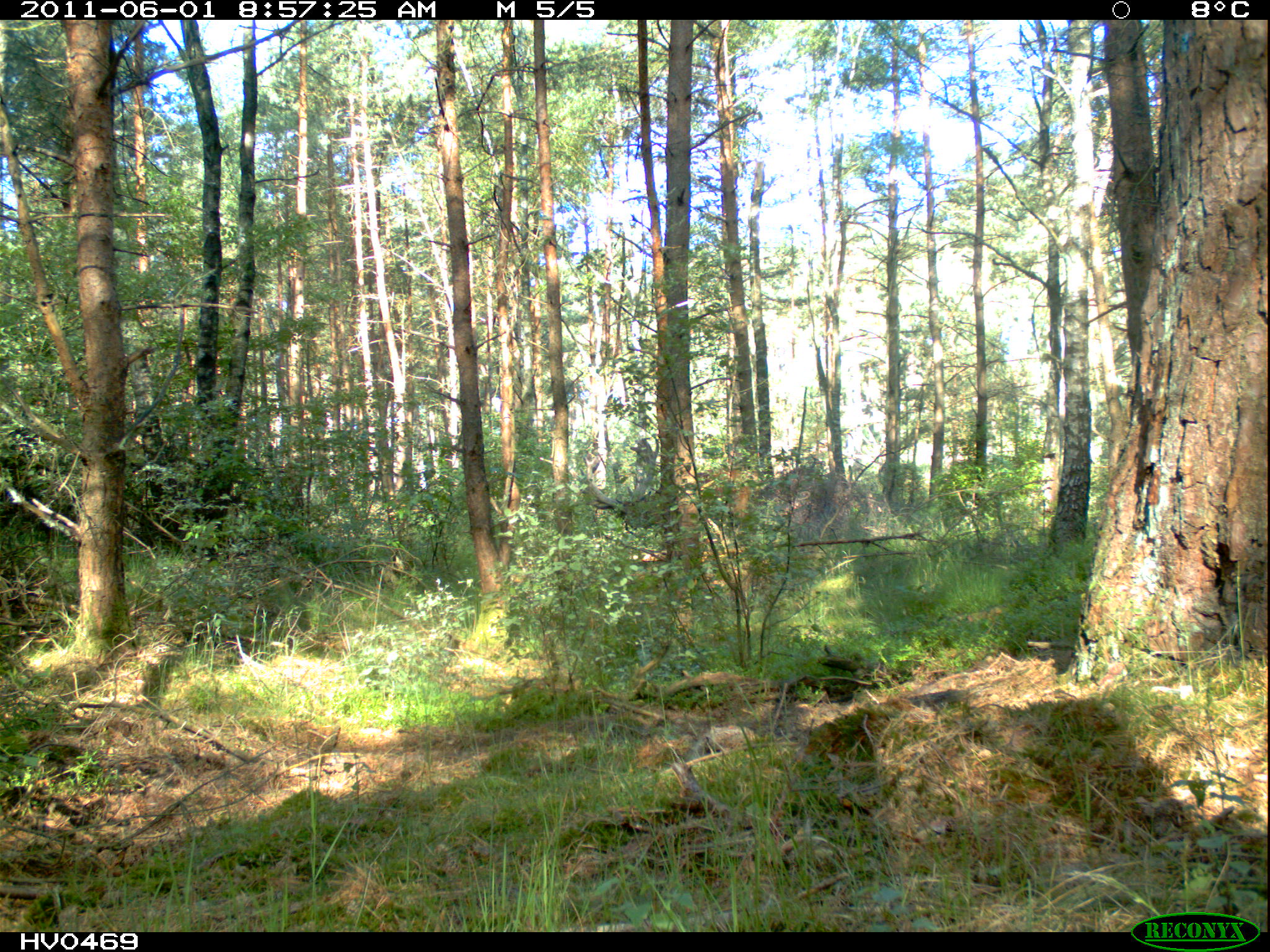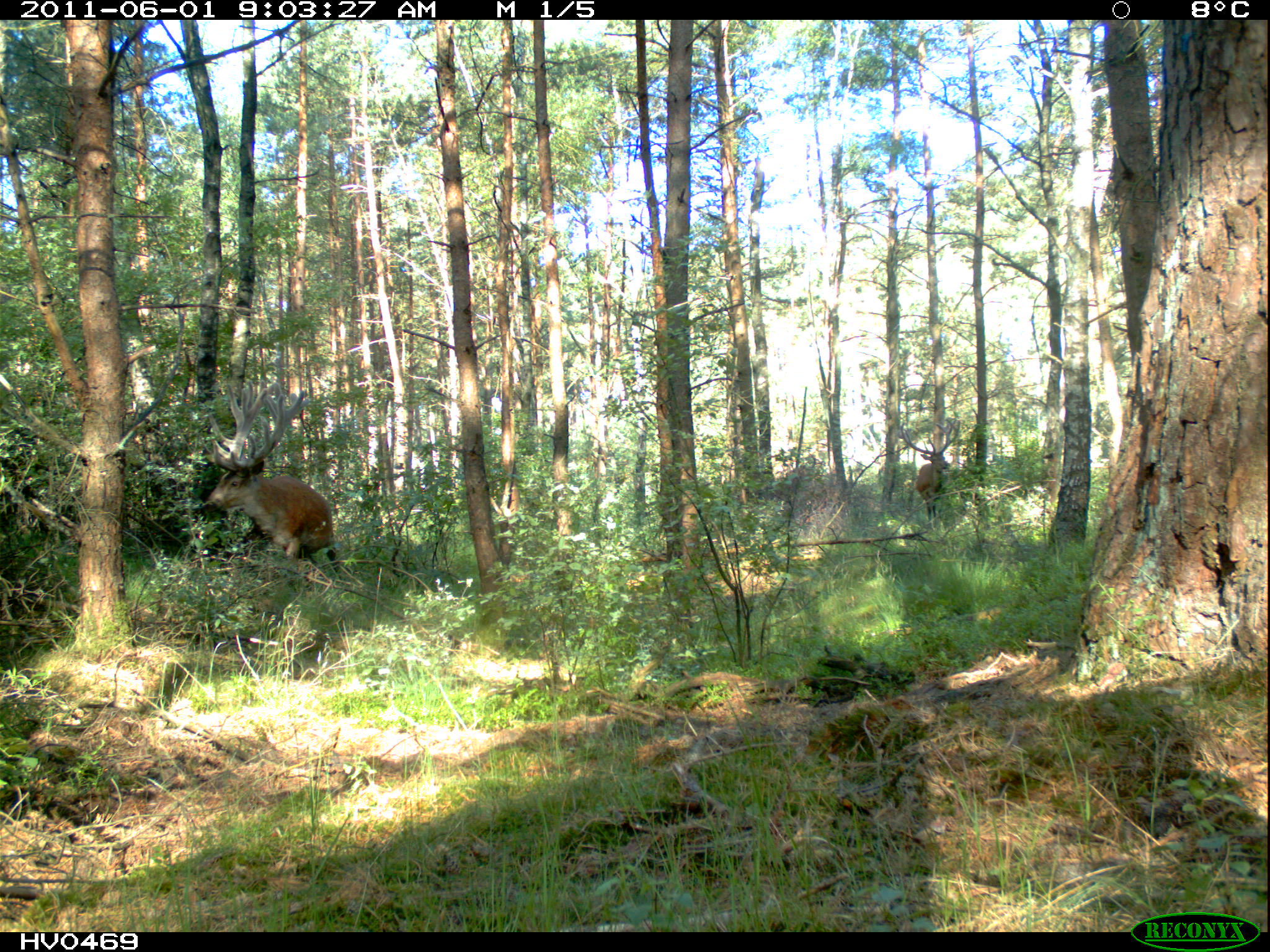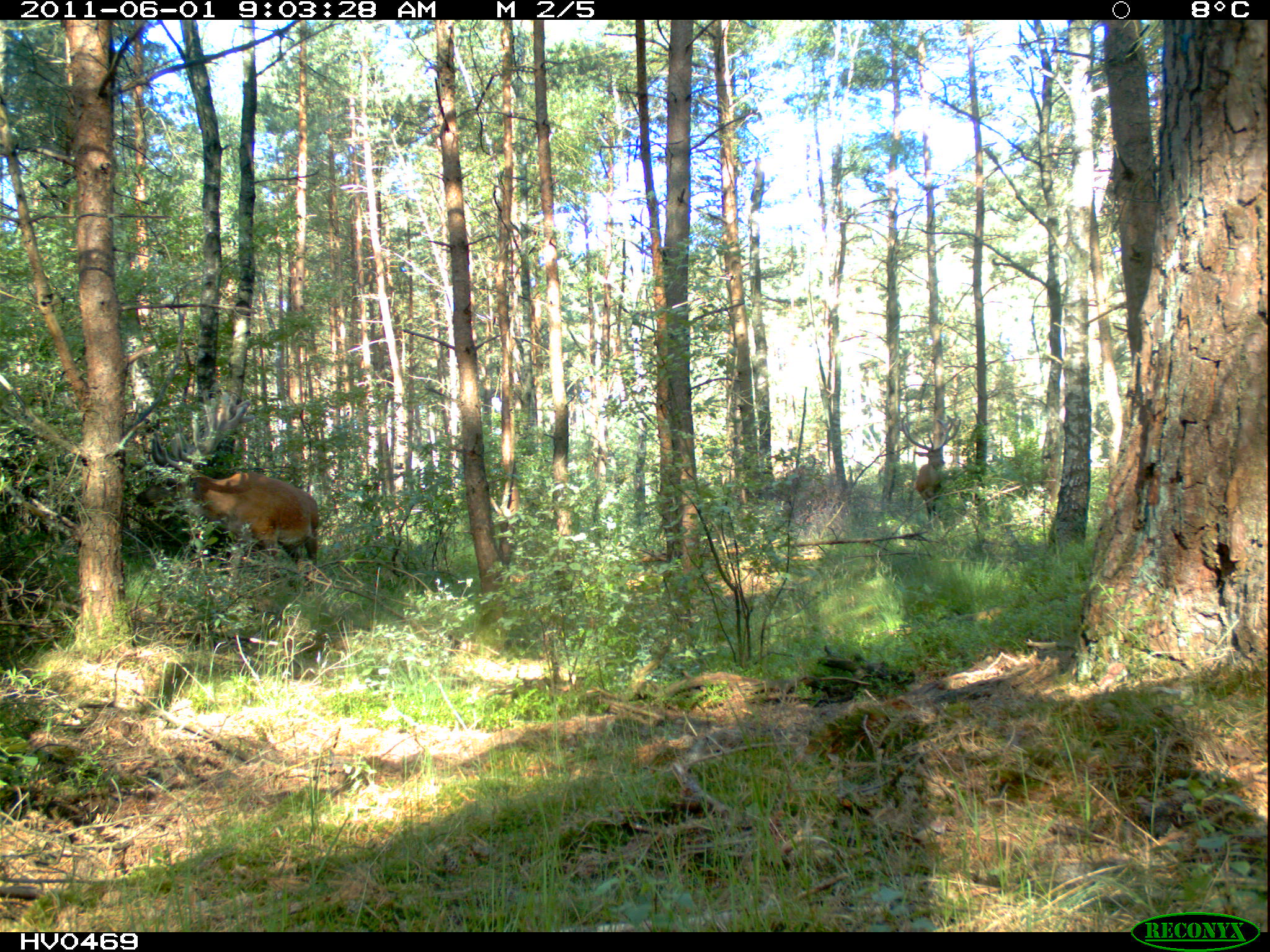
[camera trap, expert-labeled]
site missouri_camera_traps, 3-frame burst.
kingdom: Animalia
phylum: Chordata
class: Mammalia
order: Artiodactyla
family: Cervidae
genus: Cervus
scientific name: Cervus elaphus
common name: red deer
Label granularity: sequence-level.